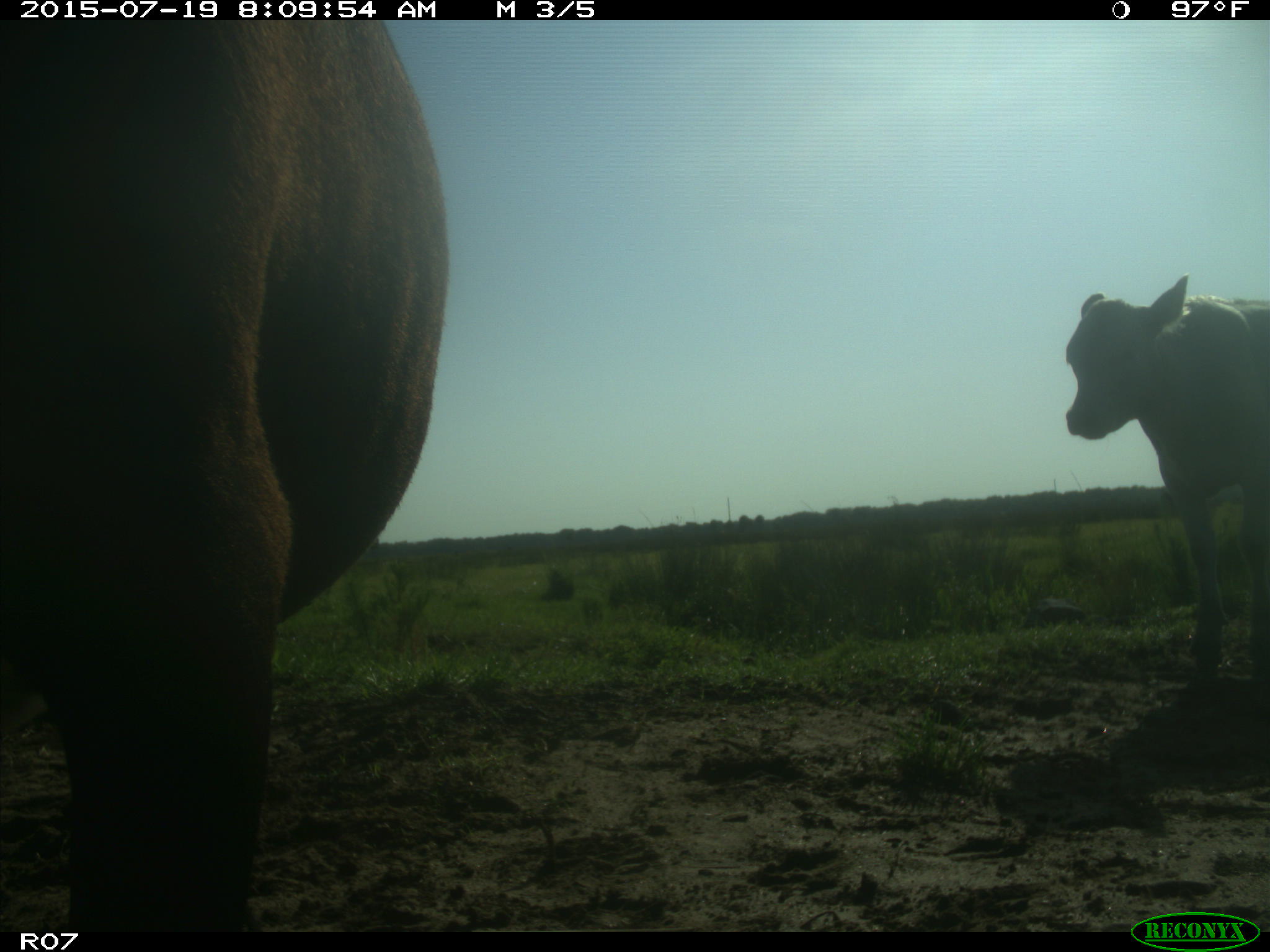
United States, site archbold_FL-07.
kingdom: Animalia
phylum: Chordata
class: Mammalia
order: Artiodactyla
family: Bovidae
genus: Bos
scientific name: Bos taurus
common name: domestic cow